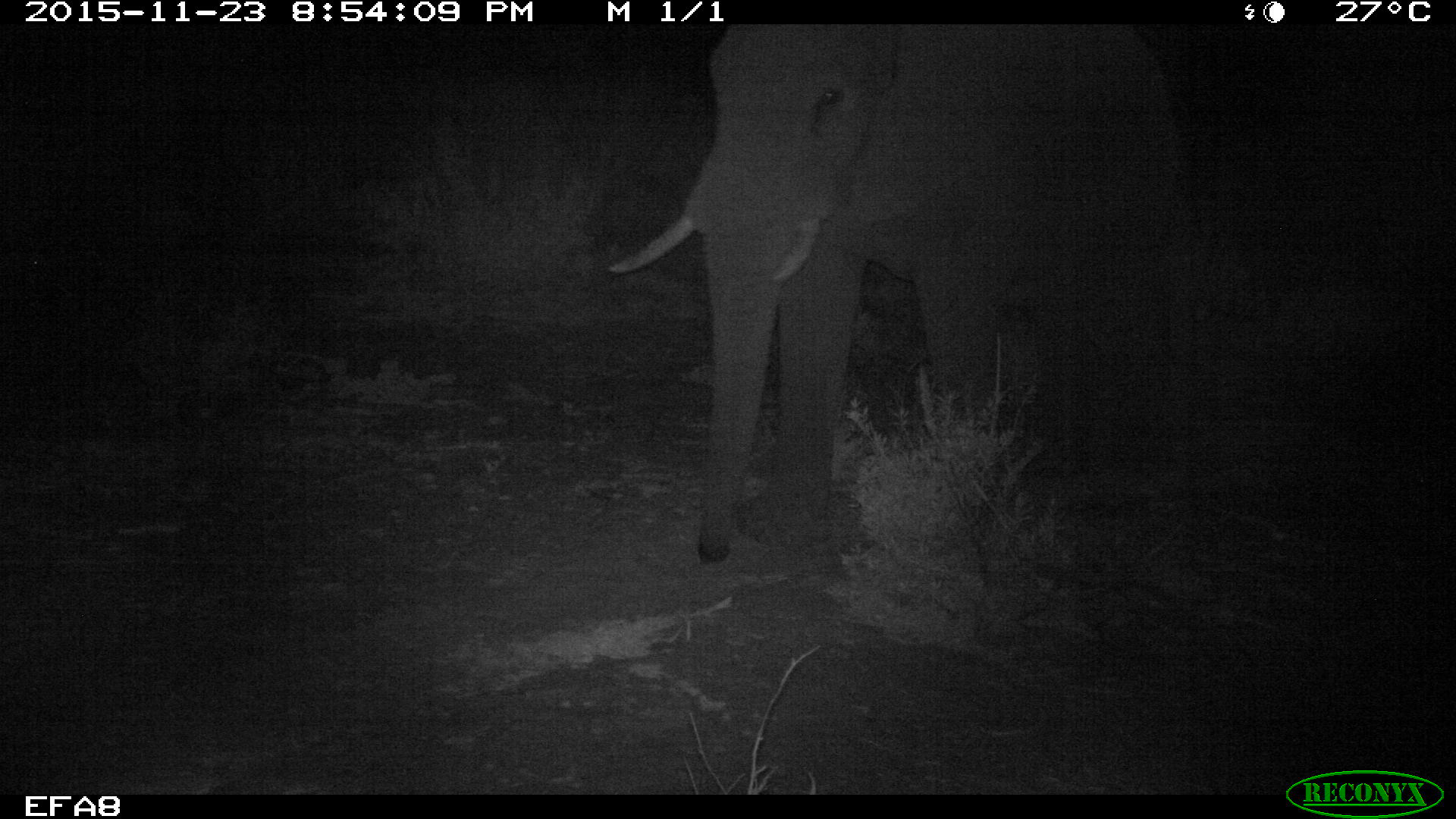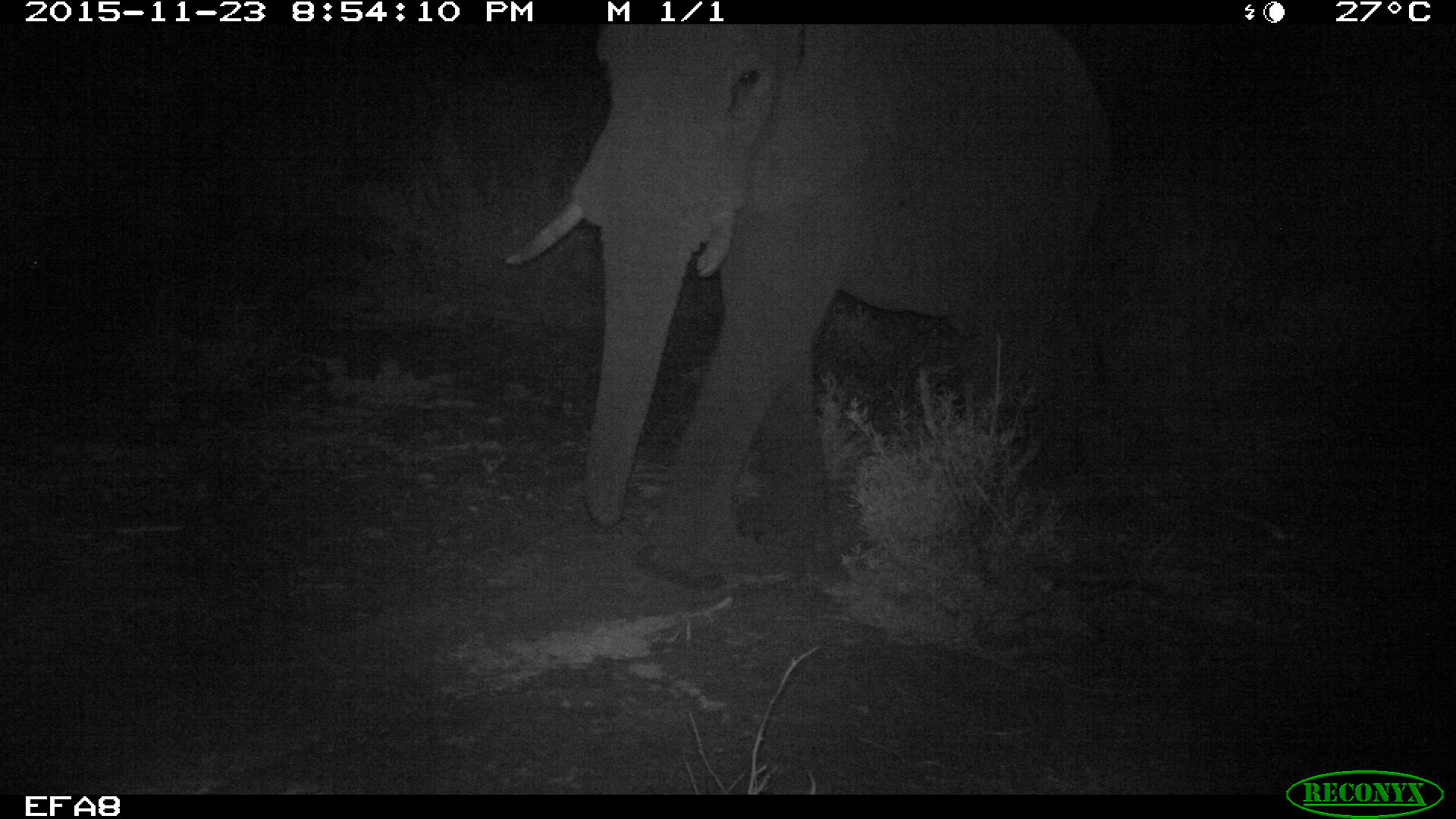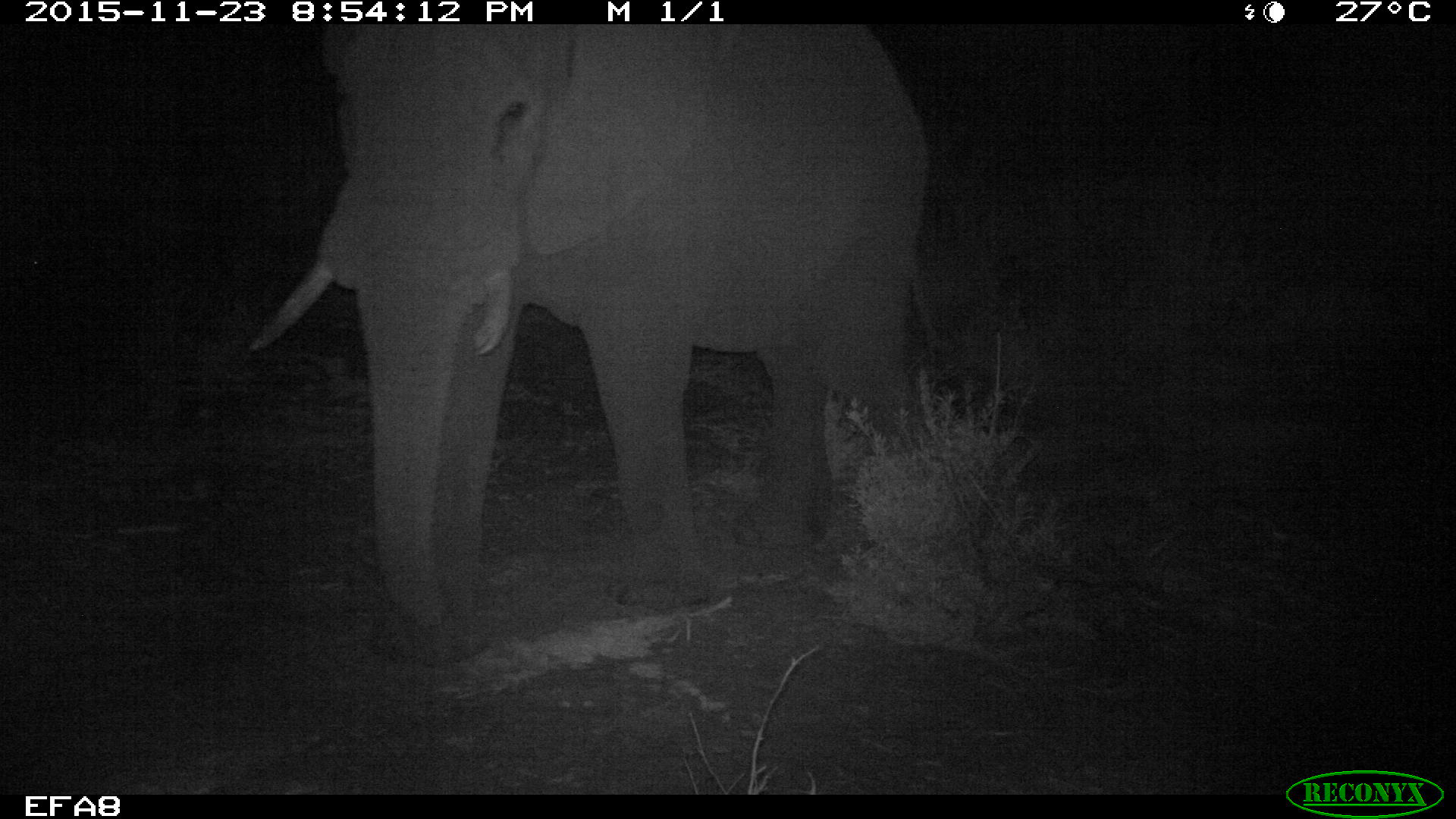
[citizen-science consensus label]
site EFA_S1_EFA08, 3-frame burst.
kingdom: Animalia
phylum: Chordata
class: Mammalia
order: Proboscidea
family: Elephantidae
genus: Loxodonta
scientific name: Loxodonta africana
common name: african bush elephant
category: elephant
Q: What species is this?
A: Elephant (african bush elephant) (Loxodonta africana).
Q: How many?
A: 1.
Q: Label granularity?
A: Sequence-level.